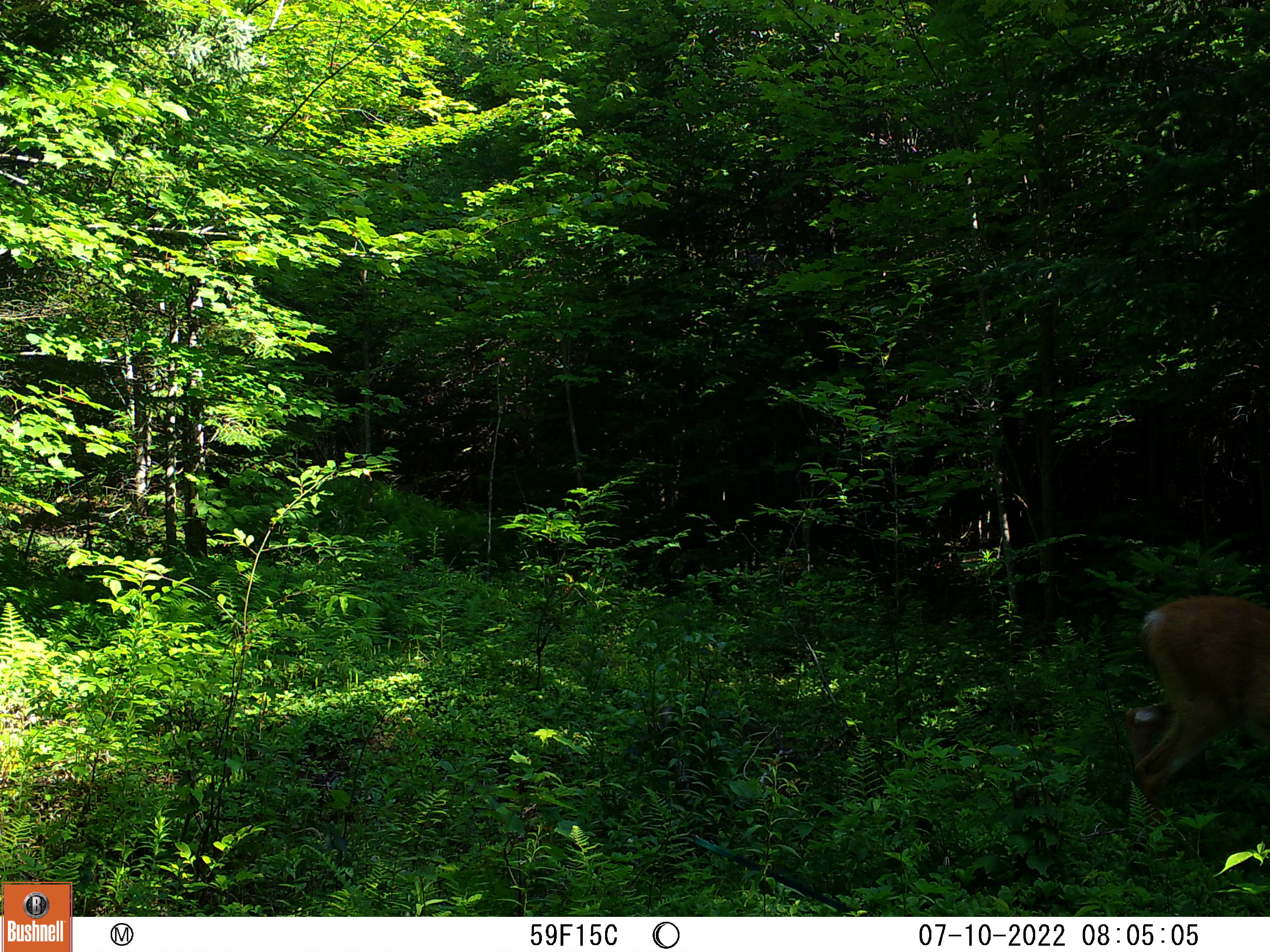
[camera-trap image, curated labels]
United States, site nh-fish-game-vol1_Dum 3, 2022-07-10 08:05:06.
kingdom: Animalia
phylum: Chordata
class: Mammalia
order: Artiodactyla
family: Cervidae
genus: Odocoileus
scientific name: Odocoileus virginianus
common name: white-tailed deer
White-tailed deer (Odocoileus virginianus).